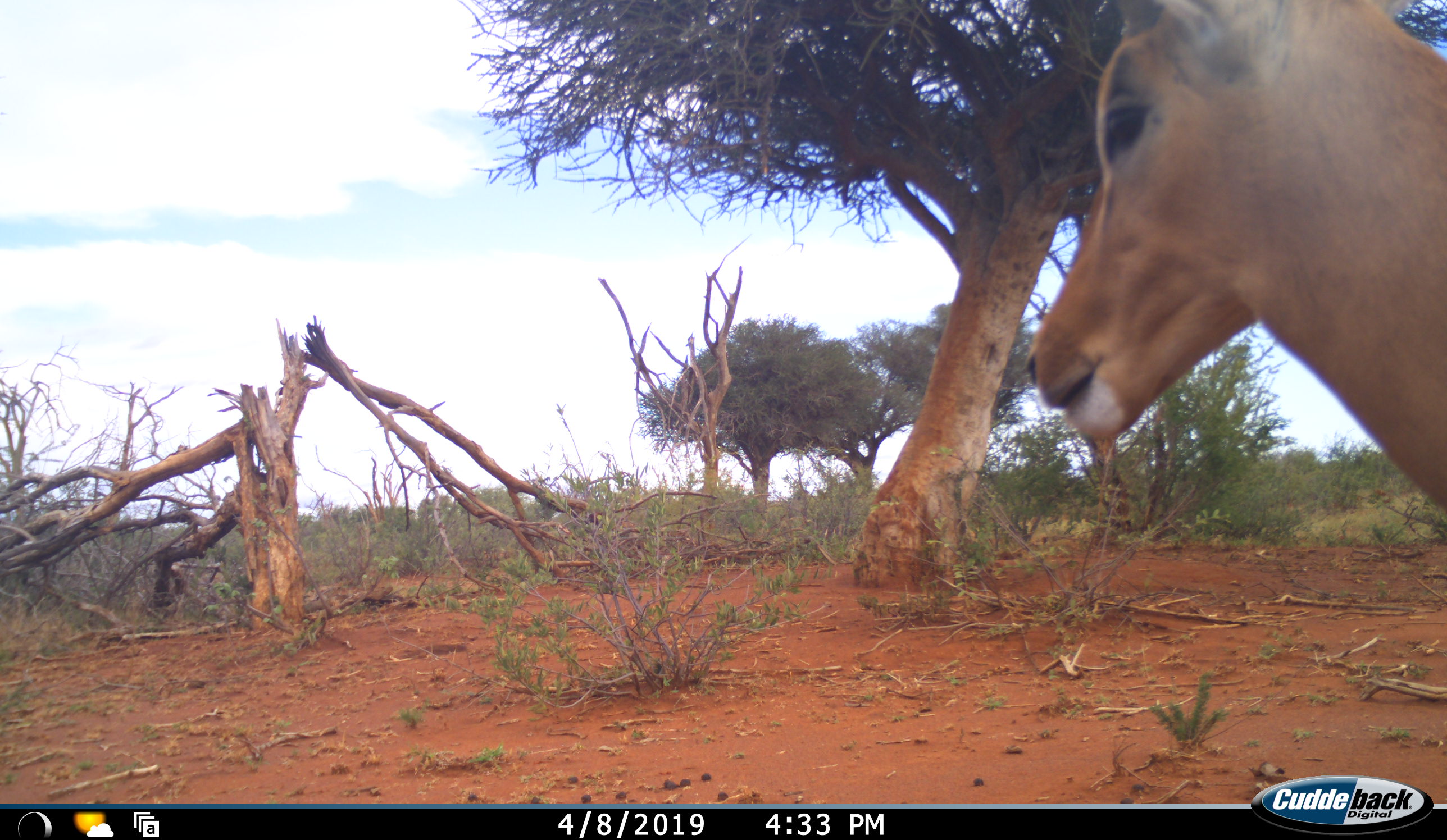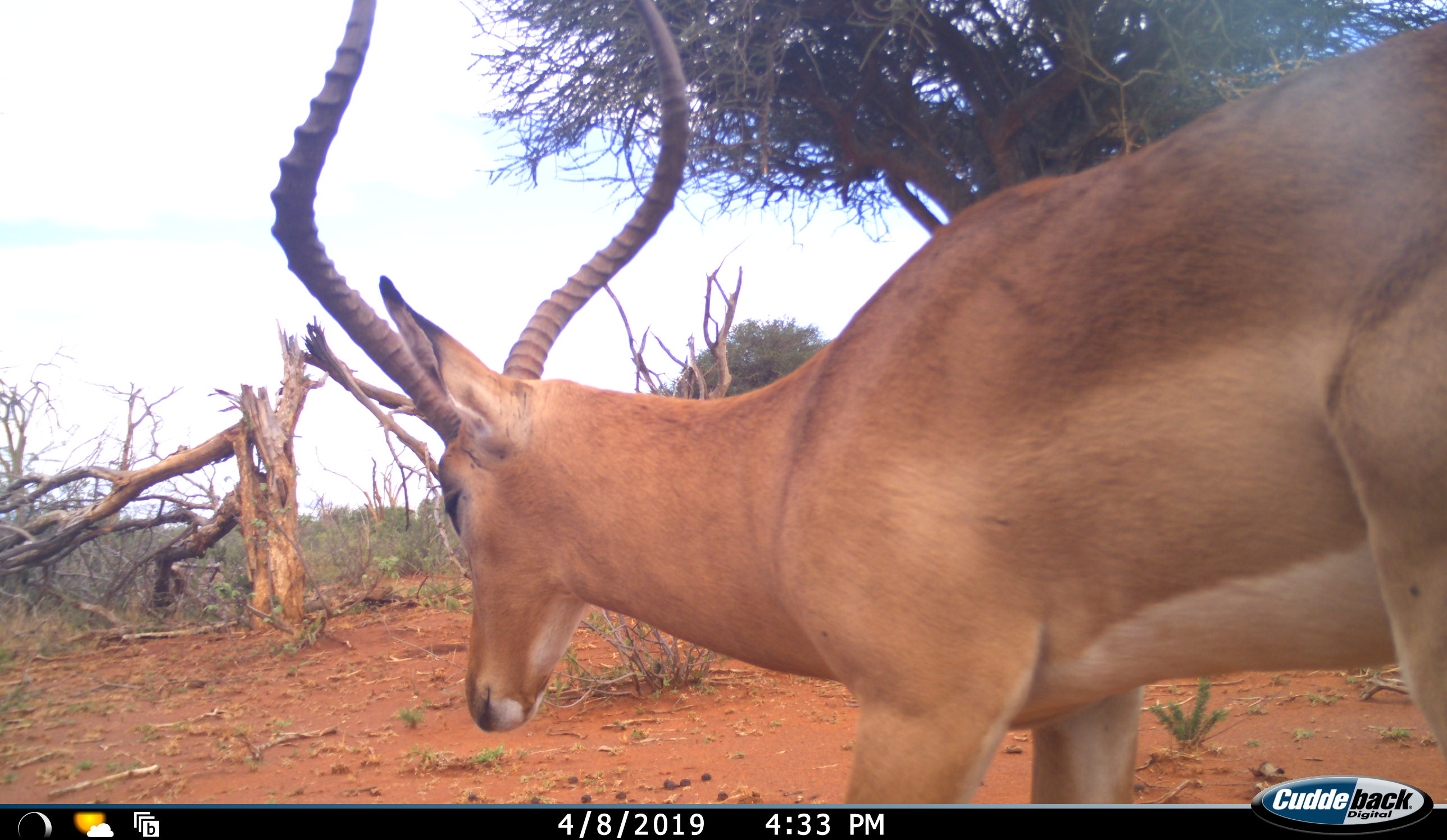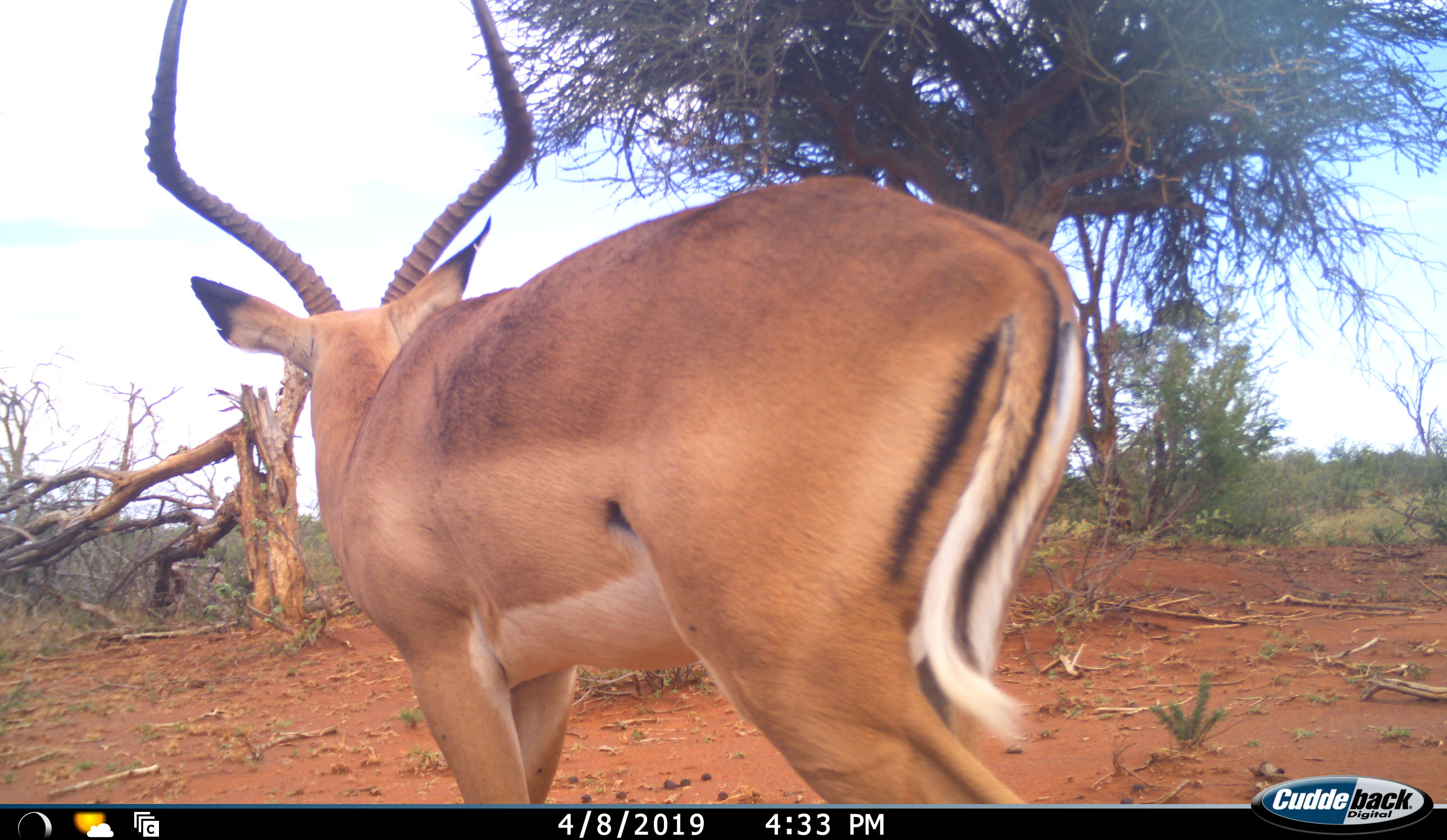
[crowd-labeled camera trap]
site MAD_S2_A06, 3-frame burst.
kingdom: Animalia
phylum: Chordata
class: Mammalia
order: Artiodactyla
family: Bovidae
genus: Aepyceros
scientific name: Aepyceros melampus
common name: impala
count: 1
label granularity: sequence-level